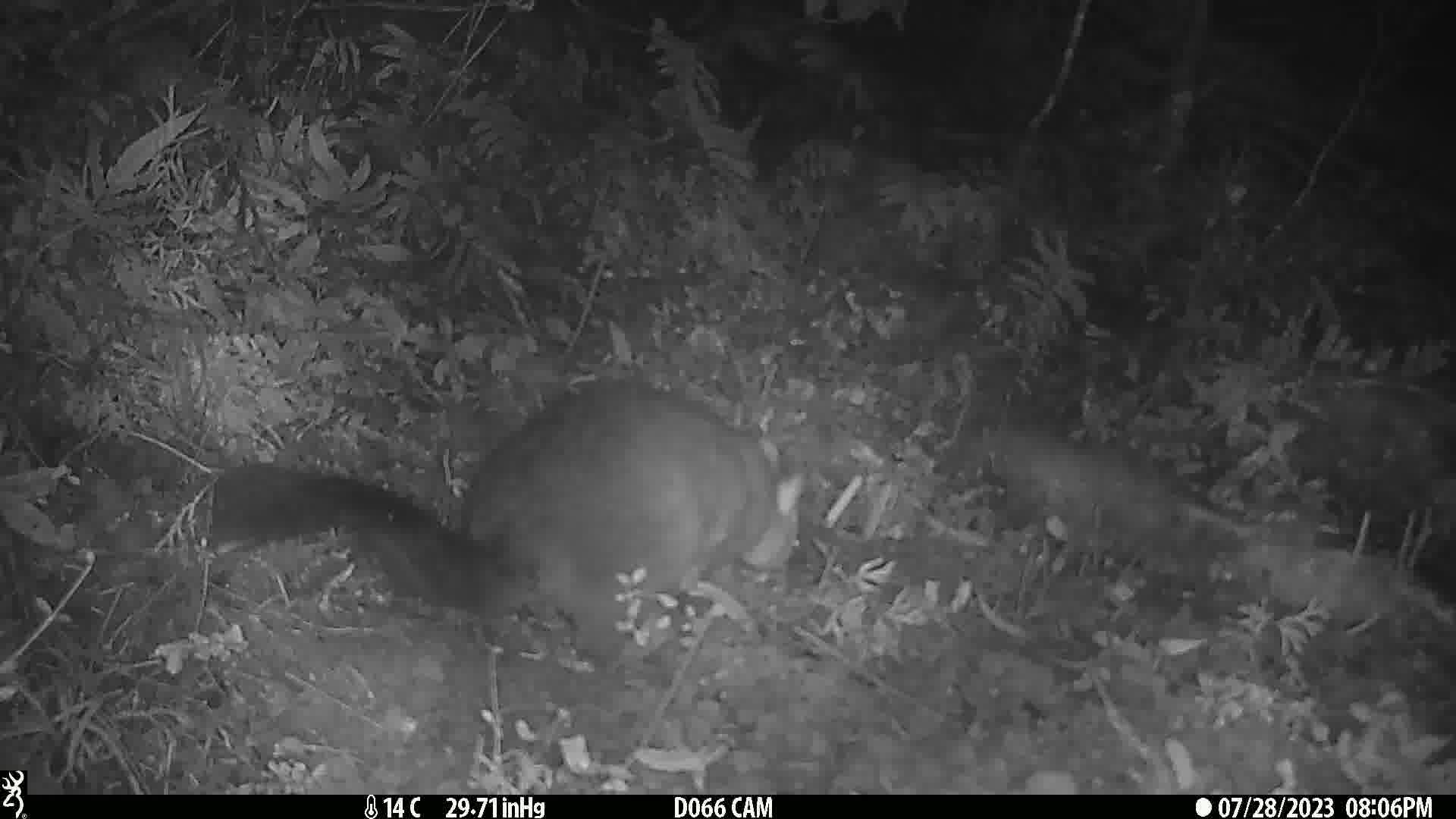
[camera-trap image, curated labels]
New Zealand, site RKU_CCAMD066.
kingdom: Animalia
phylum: Chordata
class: Mammalia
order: Diprotodontia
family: Phalangeridae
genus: Trichosurus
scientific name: Trichosurus vulpecula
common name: common brushtail possum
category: possum